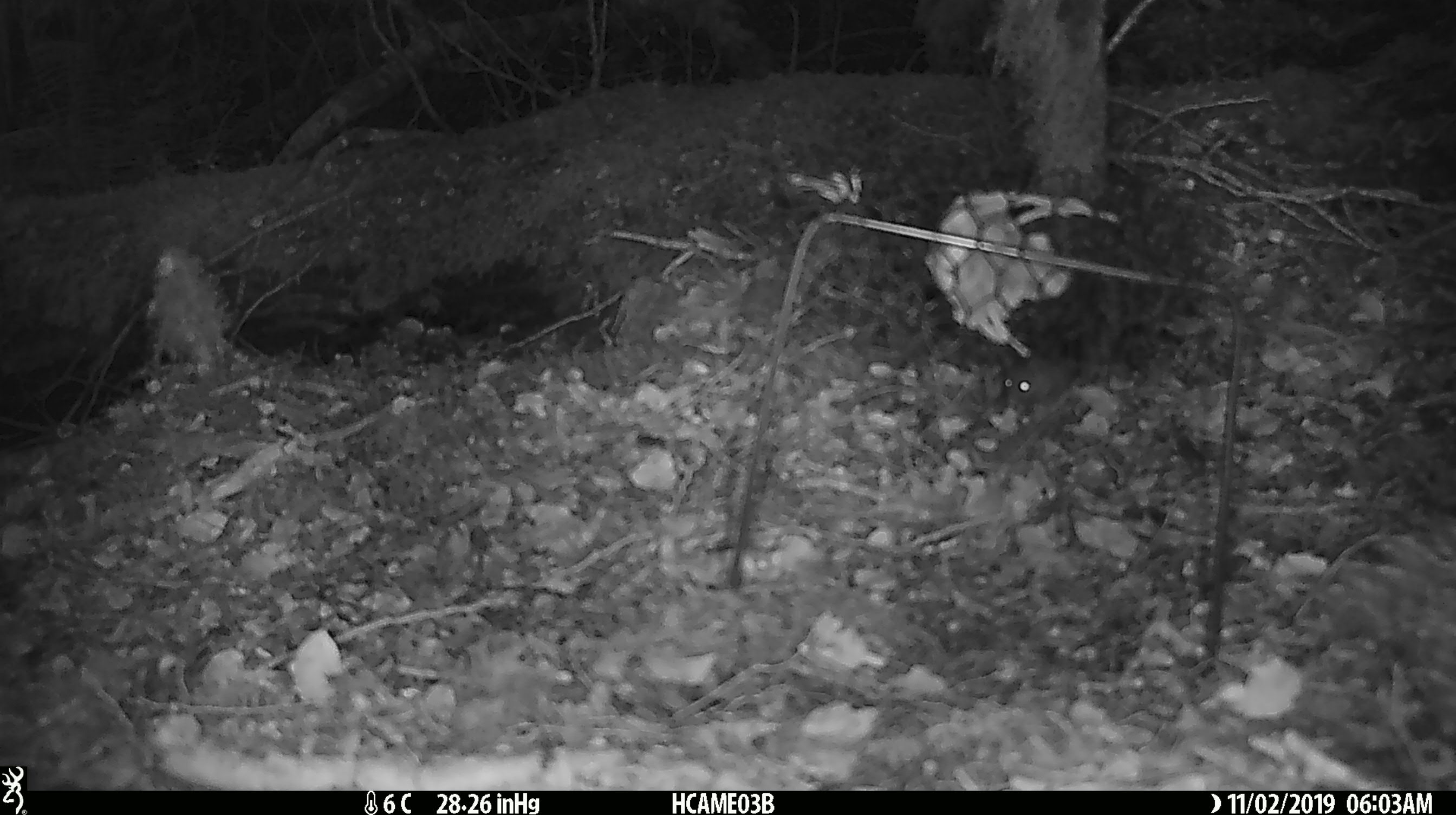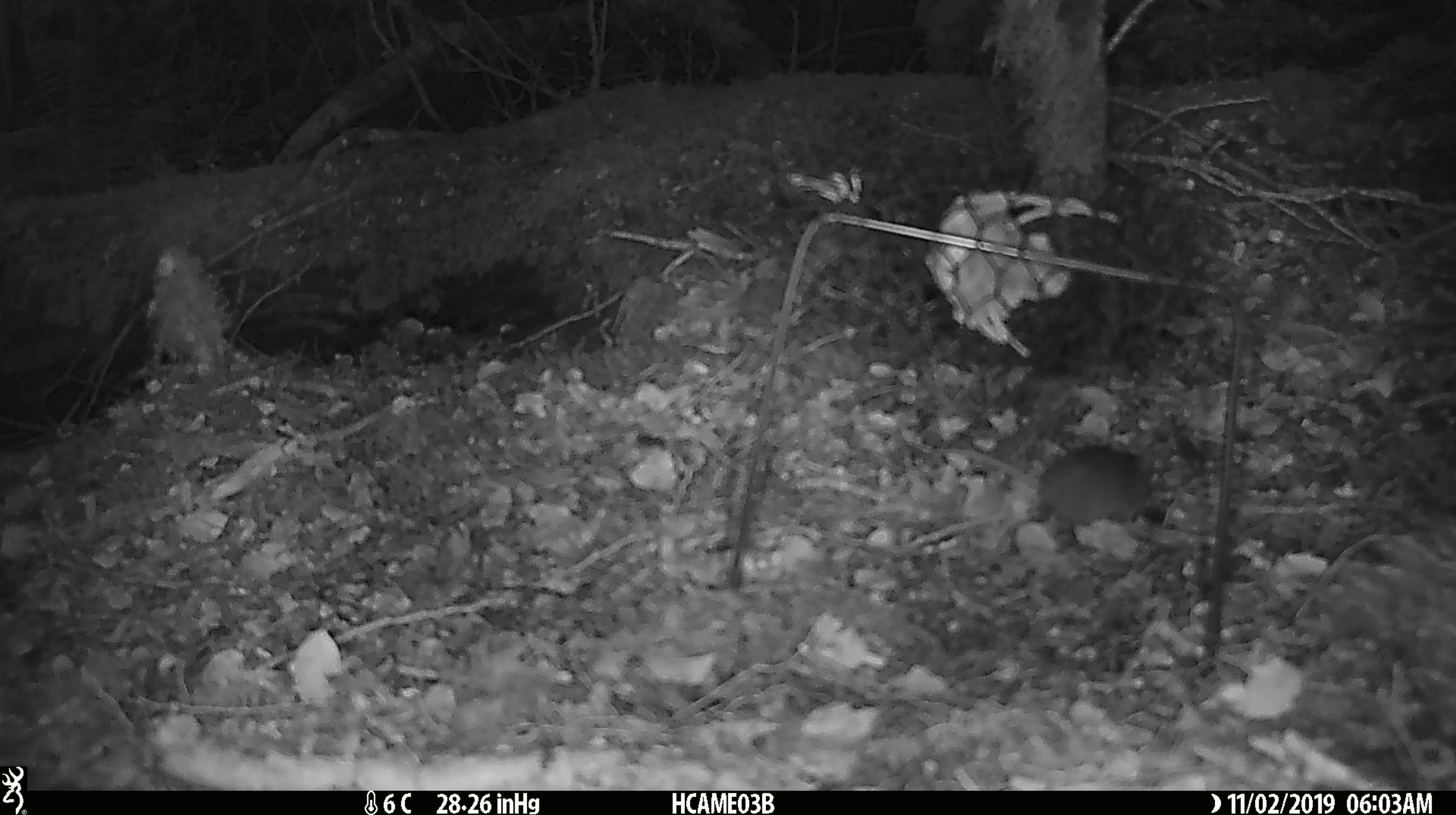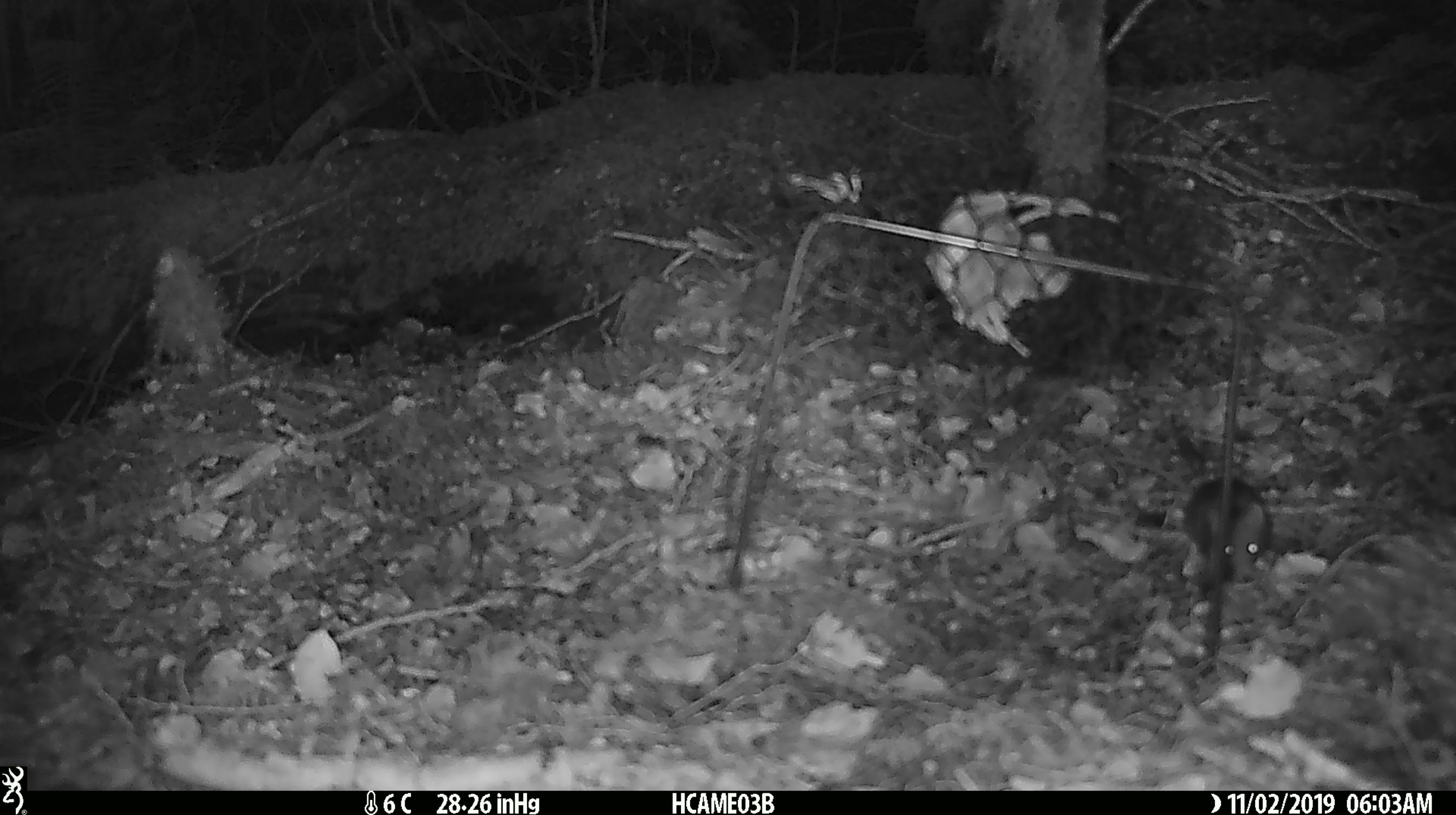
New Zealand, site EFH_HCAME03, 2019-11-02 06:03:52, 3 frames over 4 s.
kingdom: Animalia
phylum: Chordata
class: Mammalia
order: Rodentia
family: Muridae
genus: Mus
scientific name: Mus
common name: mouse